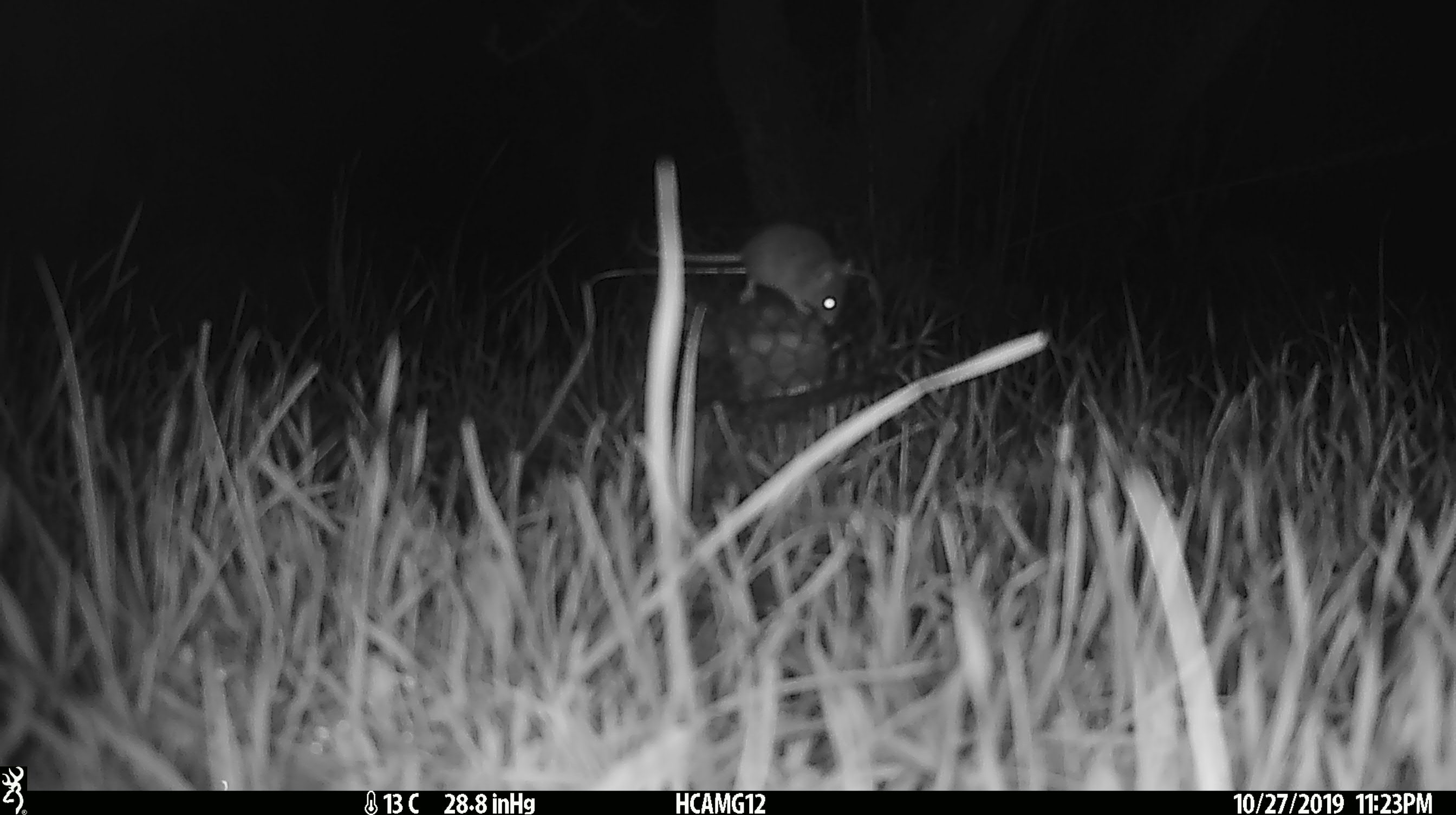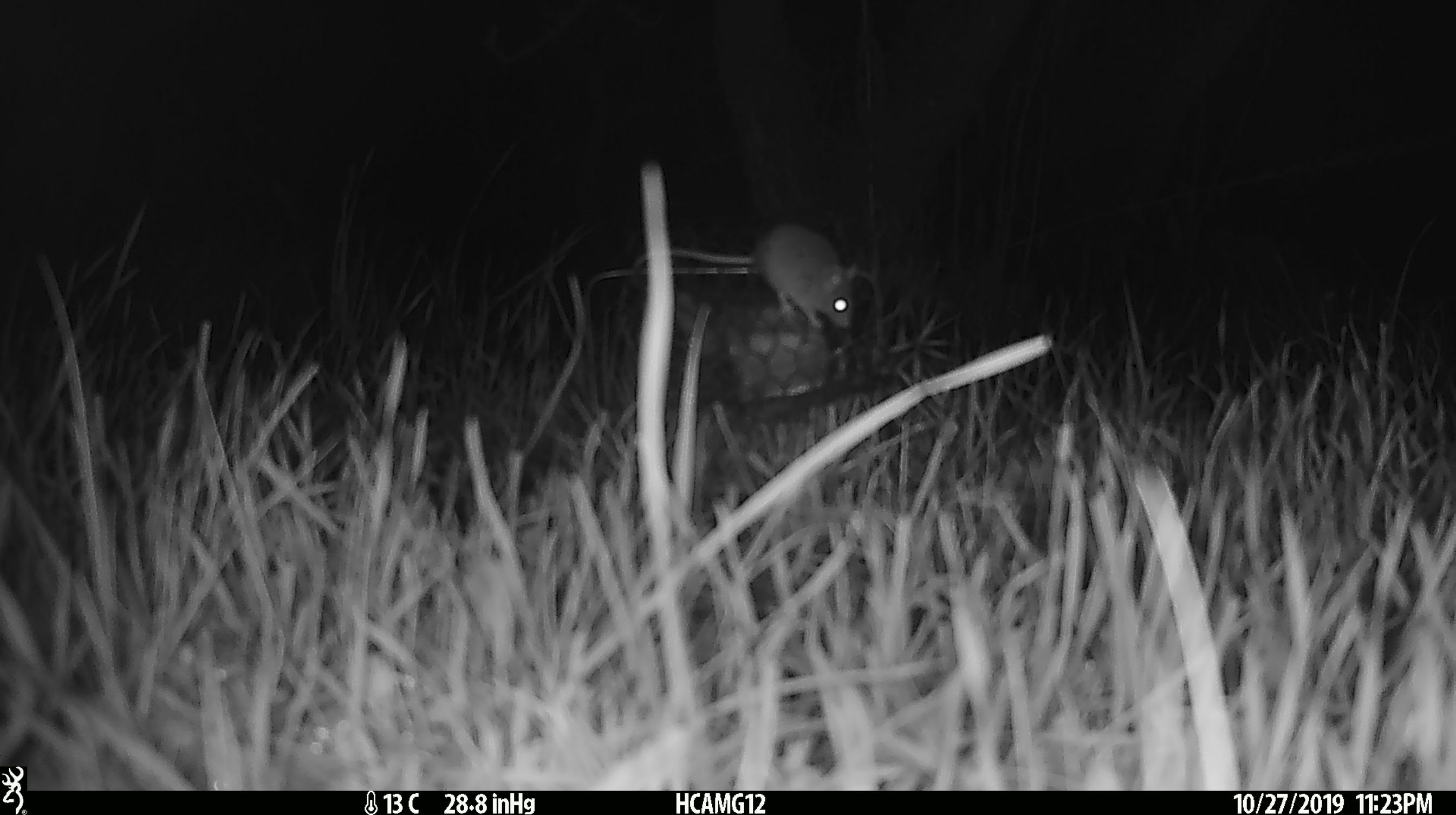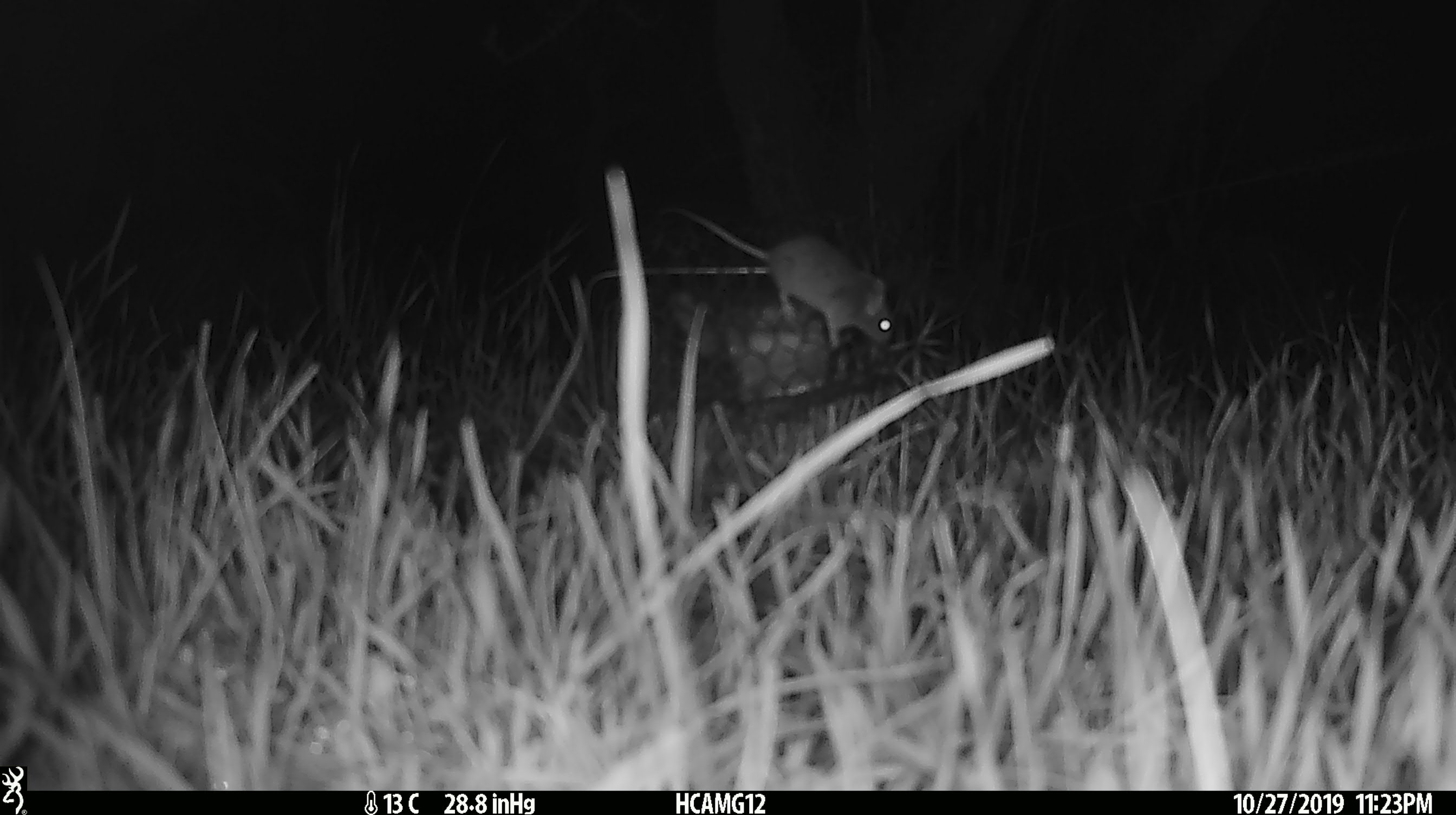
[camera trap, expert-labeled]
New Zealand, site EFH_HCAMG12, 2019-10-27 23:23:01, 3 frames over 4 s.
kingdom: Animalia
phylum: Chordata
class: Mammalia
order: Rodentia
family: Muridae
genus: Mus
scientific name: Mus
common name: mouse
Mouse (Mus).